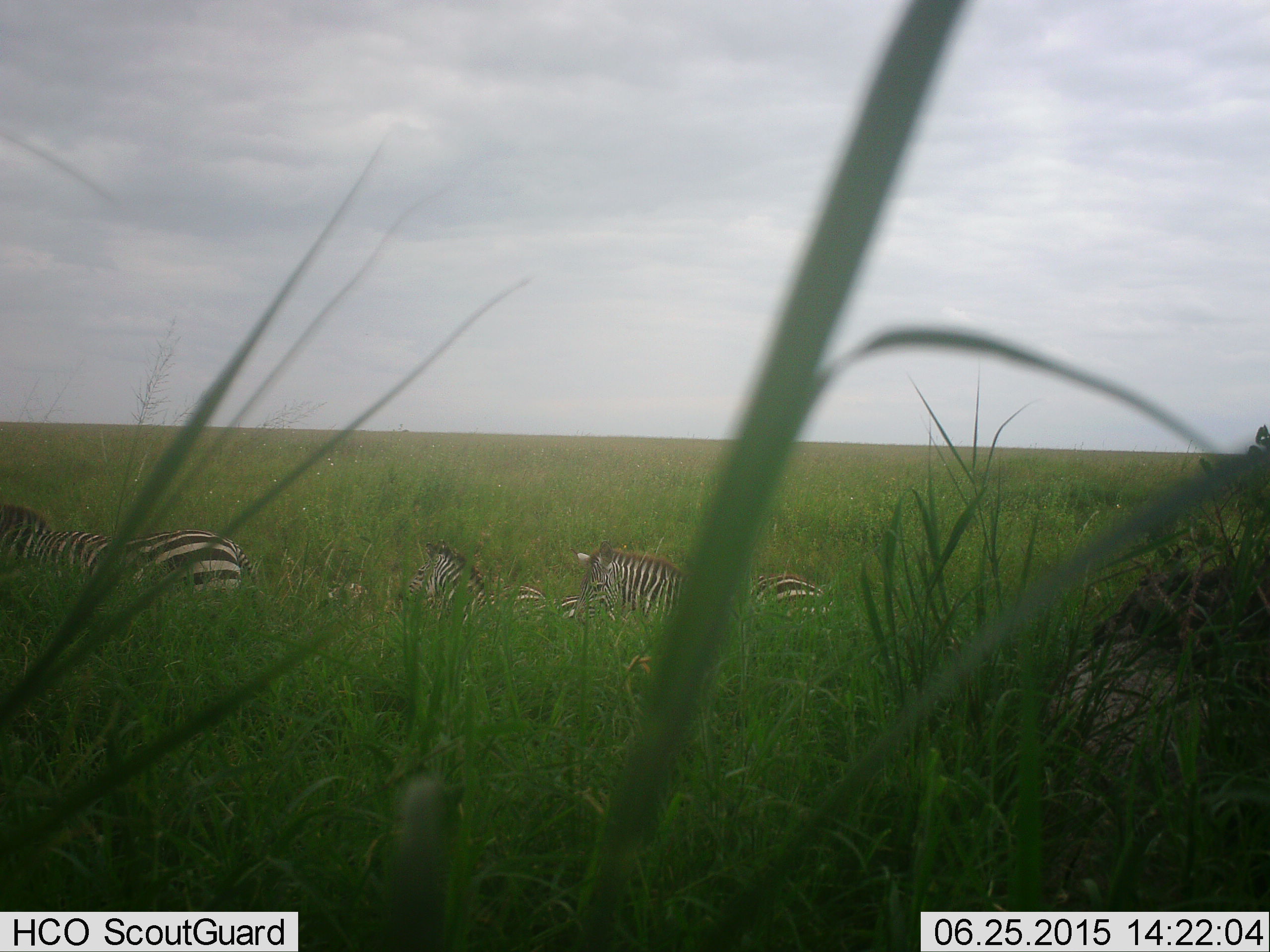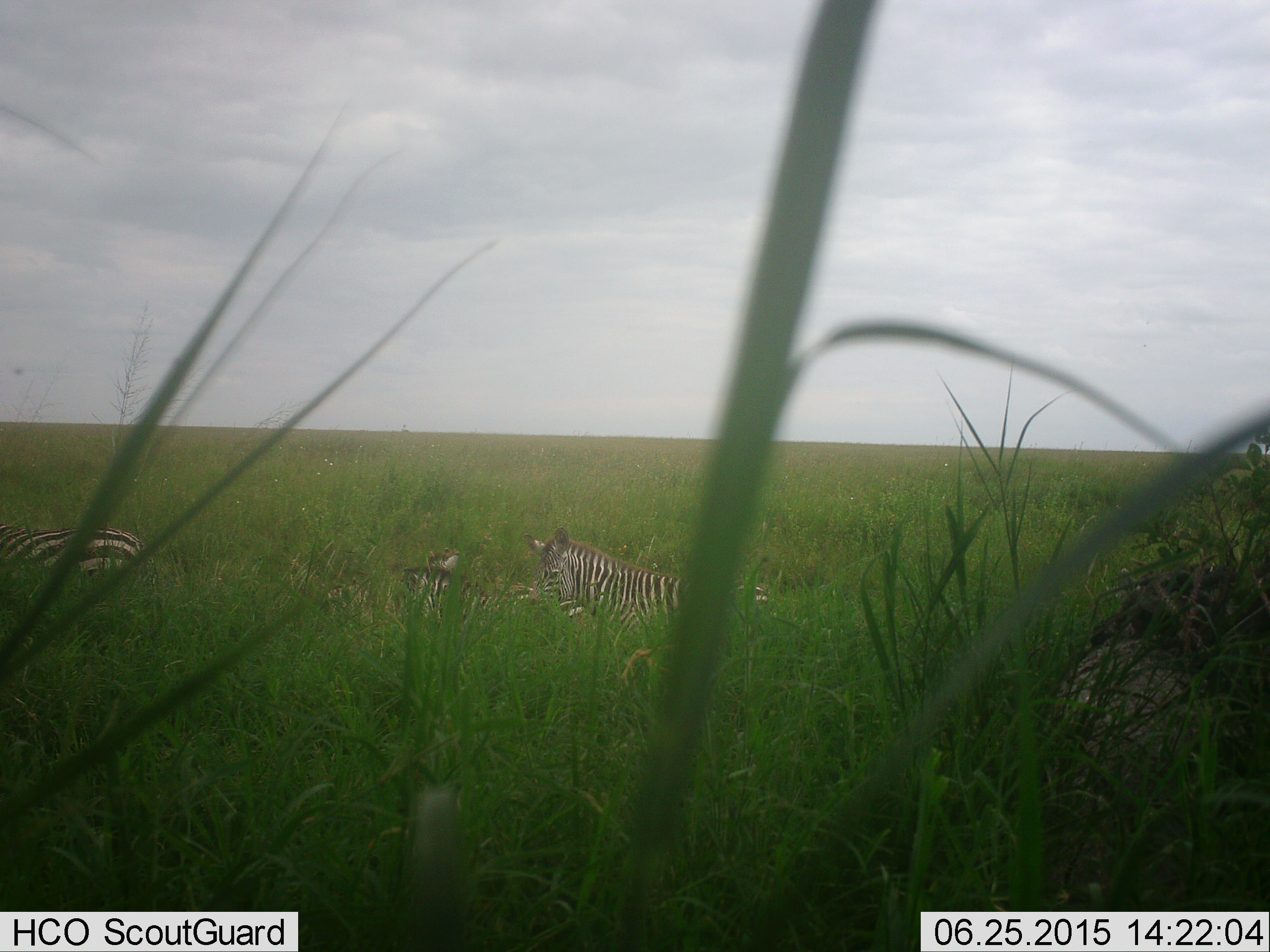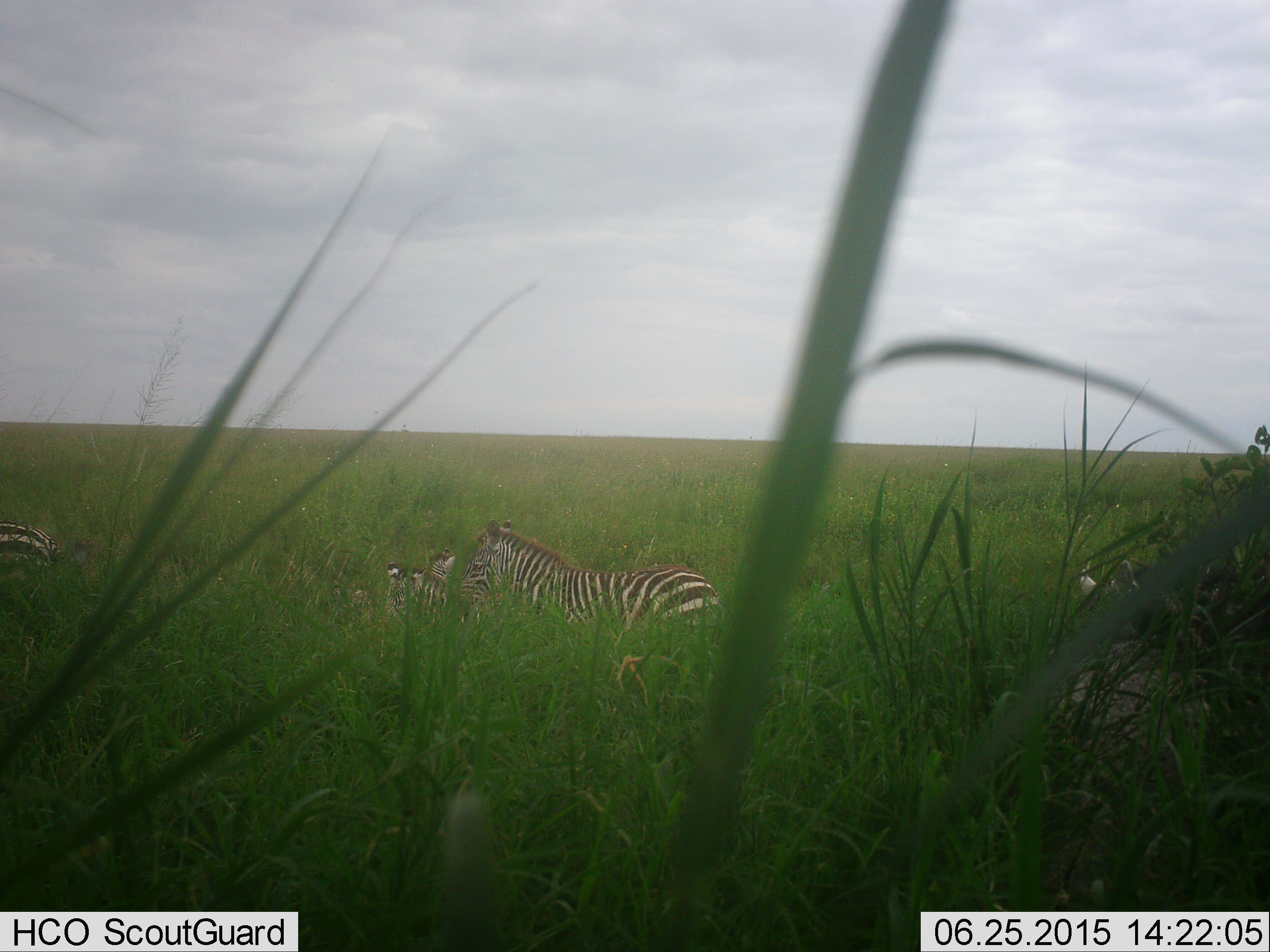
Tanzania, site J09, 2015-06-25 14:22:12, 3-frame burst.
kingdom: Animalia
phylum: Chordata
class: Mammalia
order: Perissodactyla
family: Equidae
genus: Equus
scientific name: Equus quagga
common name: plains zebra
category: zebra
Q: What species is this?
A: Zebra (plains zebra) (Equus quagga).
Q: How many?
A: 3.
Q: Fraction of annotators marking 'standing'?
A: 30%.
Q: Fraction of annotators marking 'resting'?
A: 30%.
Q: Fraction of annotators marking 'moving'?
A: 50%.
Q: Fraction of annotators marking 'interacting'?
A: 0%.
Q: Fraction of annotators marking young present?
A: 10%.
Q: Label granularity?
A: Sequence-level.